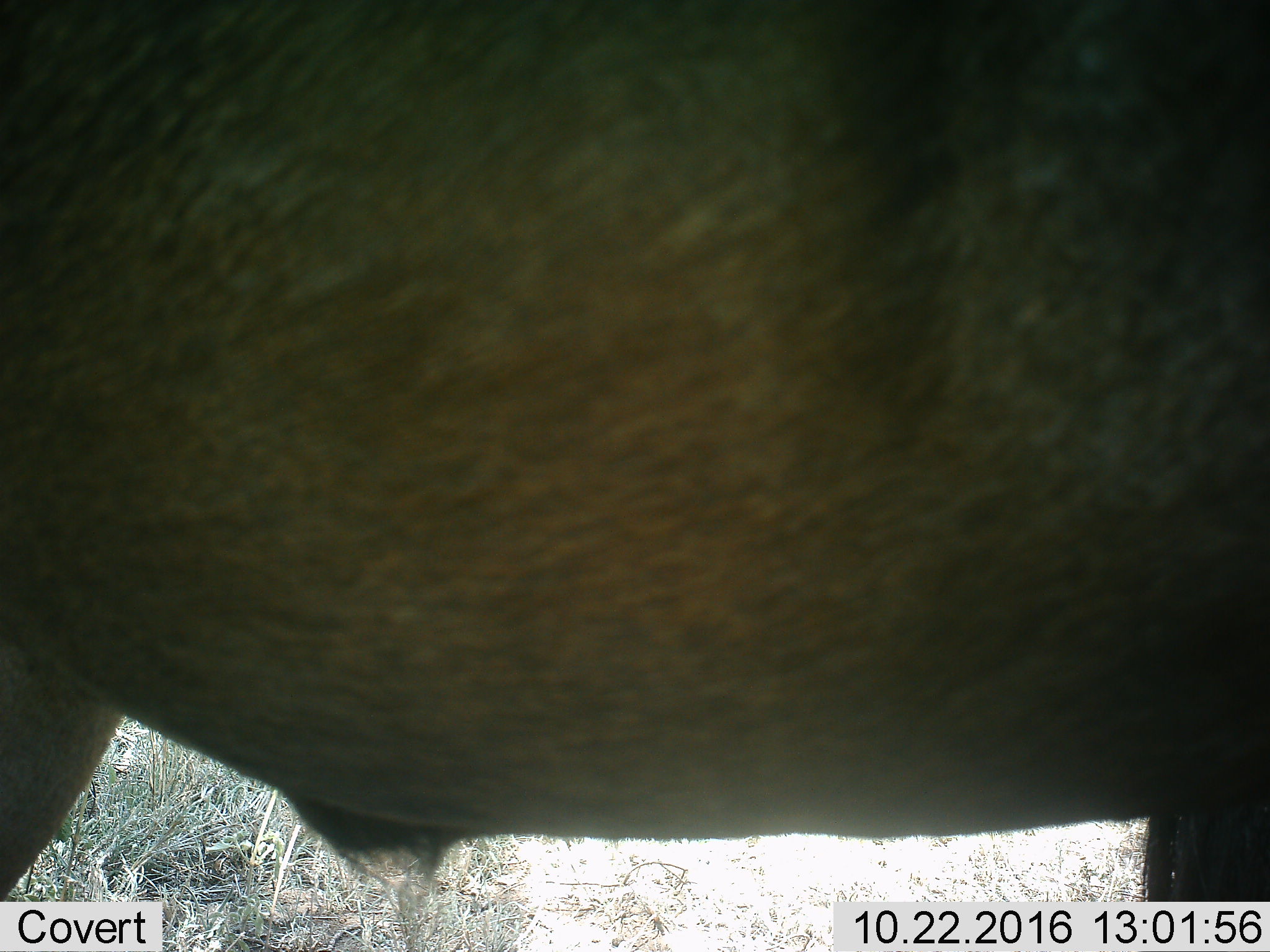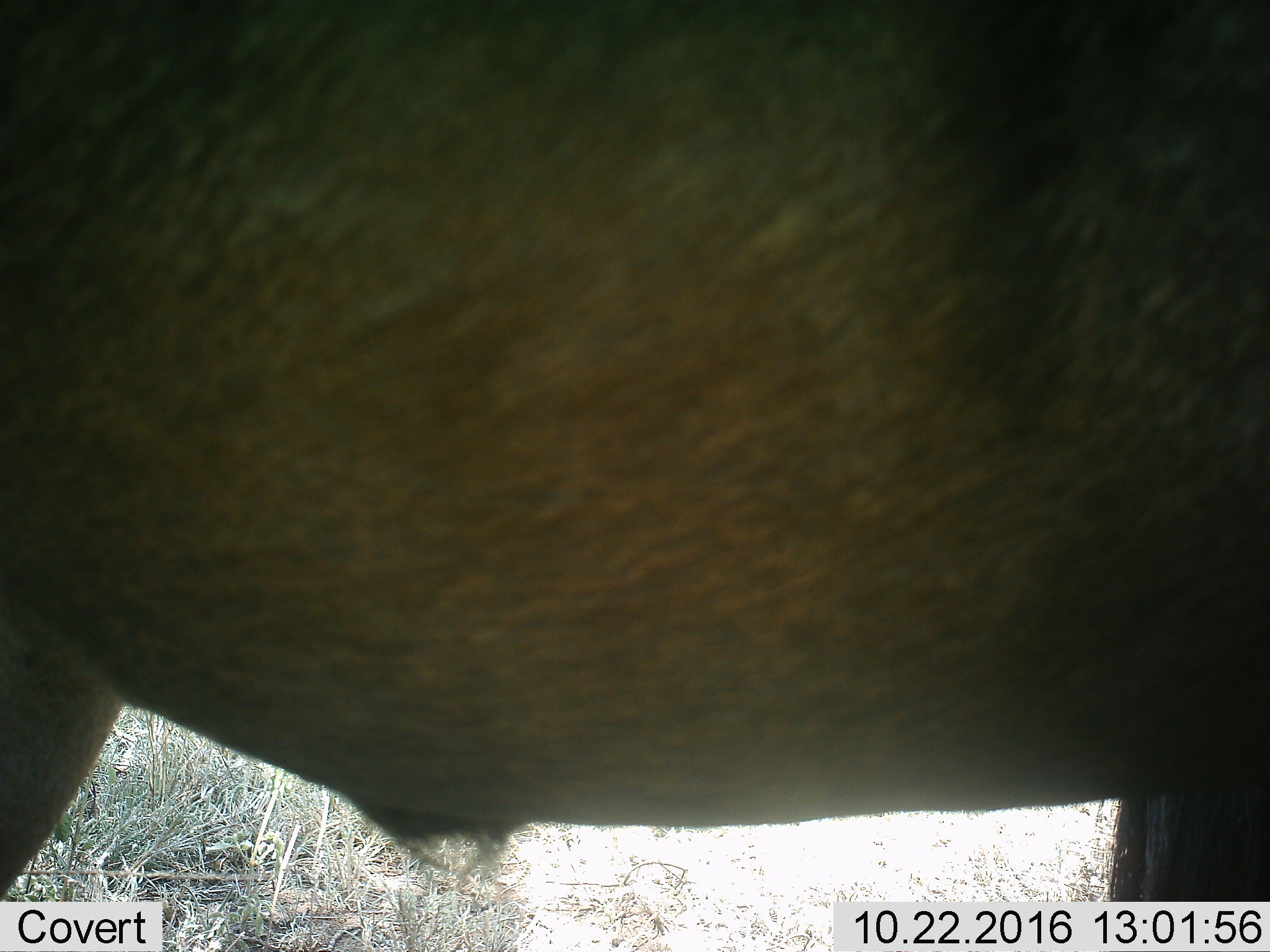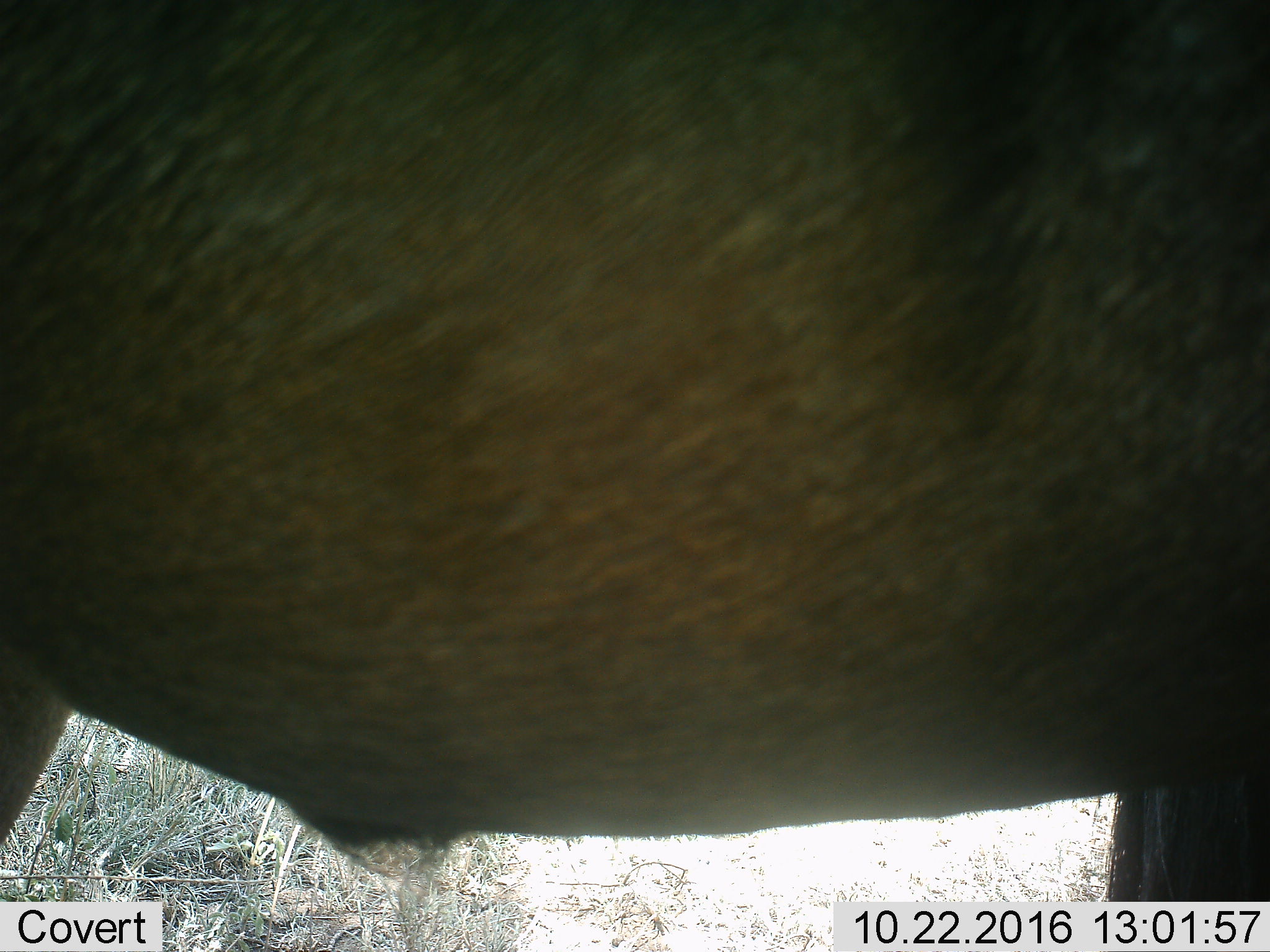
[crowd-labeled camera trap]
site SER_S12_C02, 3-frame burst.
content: unidentified animal